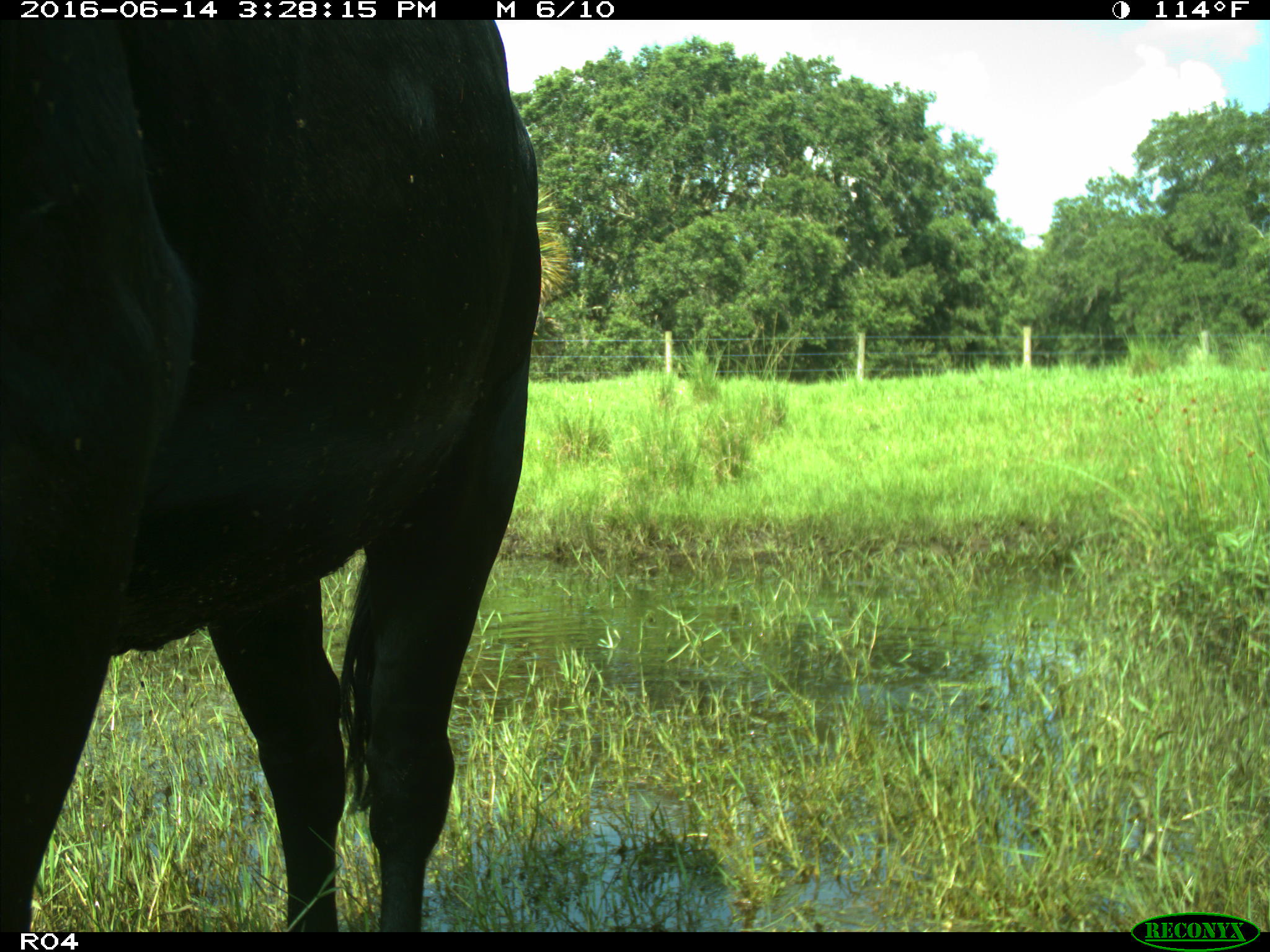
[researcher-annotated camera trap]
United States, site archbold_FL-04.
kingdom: Animalia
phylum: Chordata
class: Mammalia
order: Artiodactyla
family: Bovidae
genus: Bos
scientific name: Bos taurus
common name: domestic cow